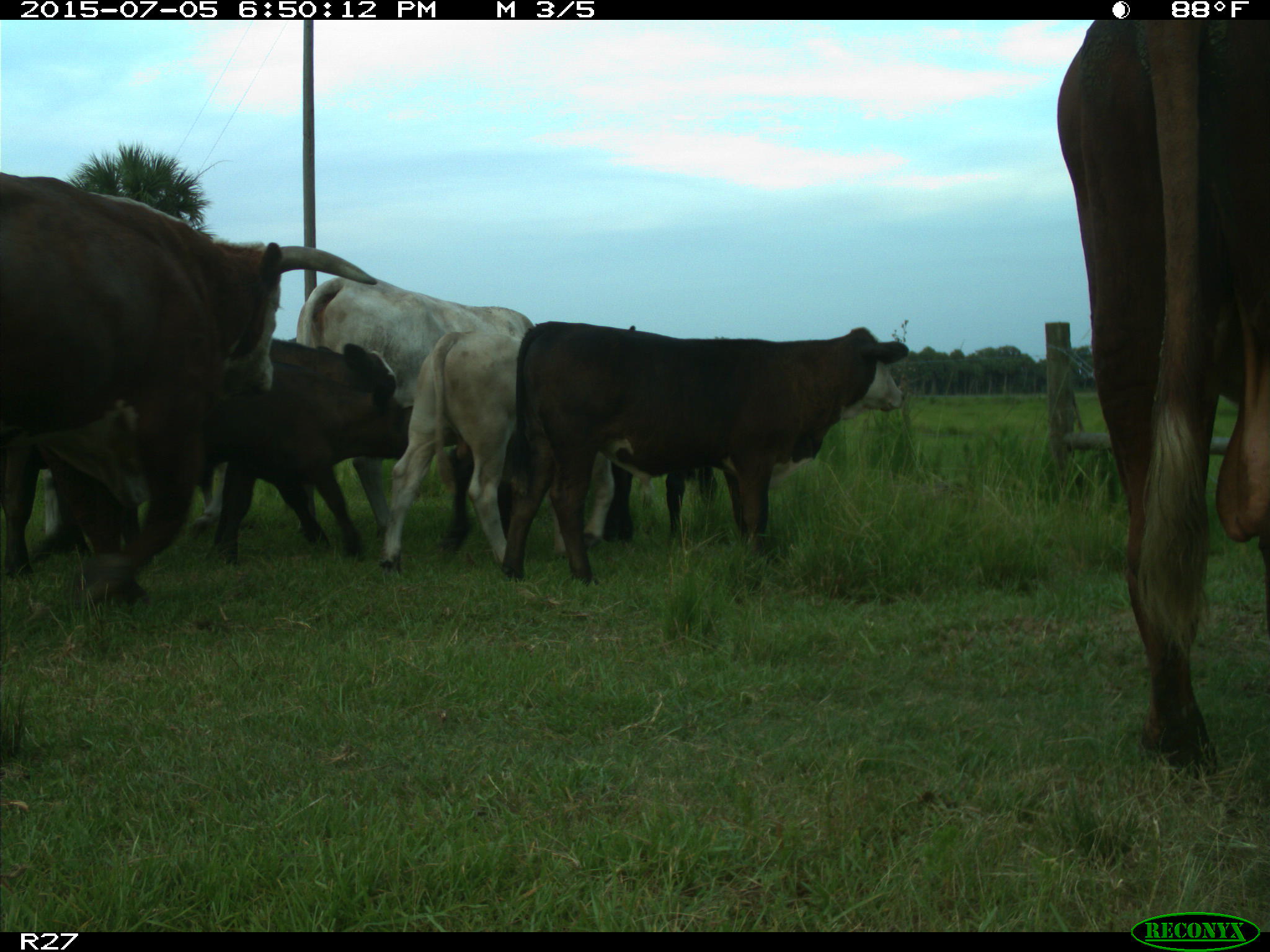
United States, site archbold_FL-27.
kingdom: Animalia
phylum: Chordata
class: Mammalia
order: Artiodactyla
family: Bovidae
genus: Bos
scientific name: Bos taurus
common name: domestic cow